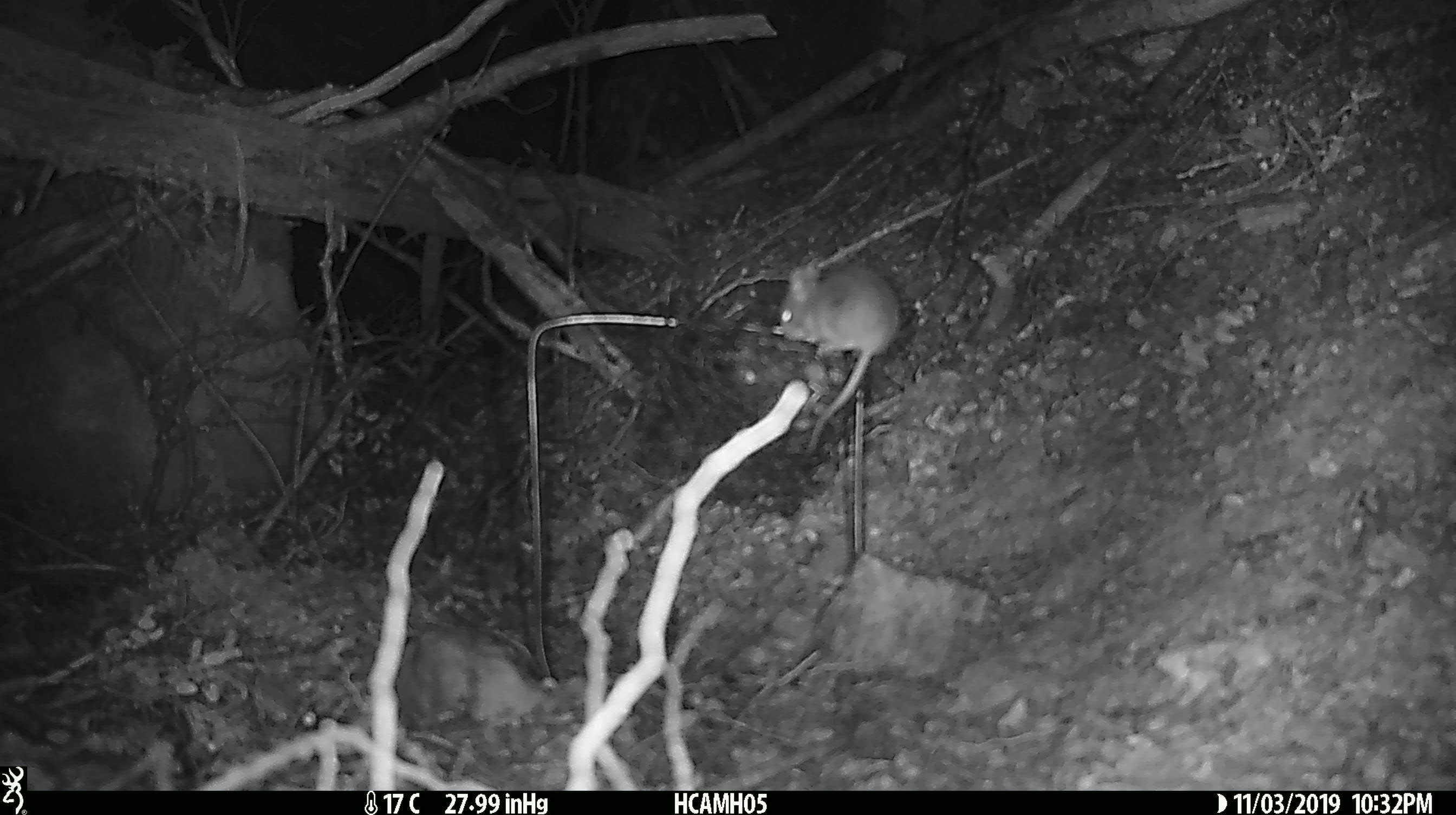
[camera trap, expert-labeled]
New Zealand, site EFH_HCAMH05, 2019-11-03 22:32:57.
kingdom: Animalia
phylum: Chordata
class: Mammalia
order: Rodentia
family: Muridae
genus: Mus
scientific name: Mus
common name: mouse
Mouse (Mus).